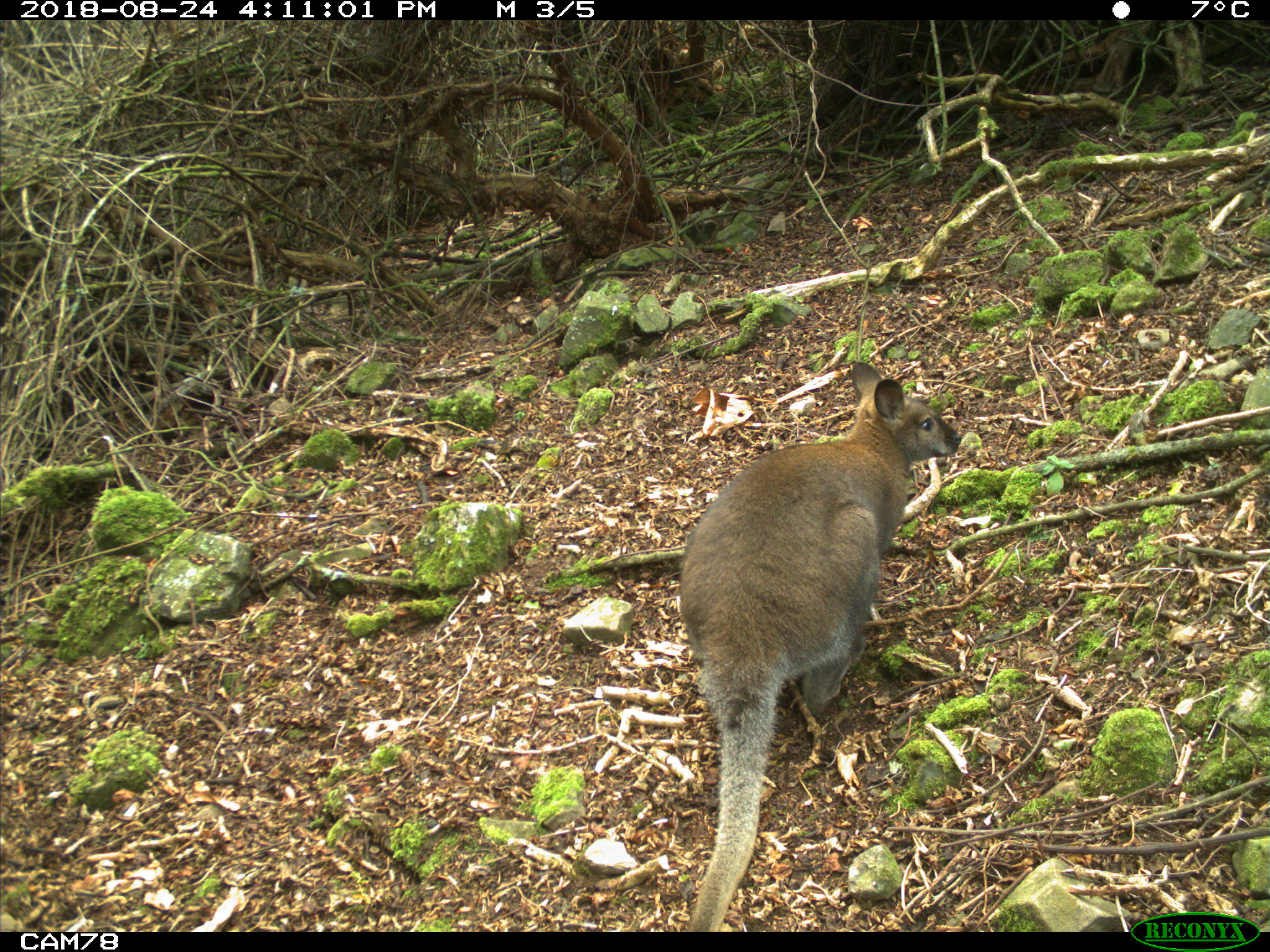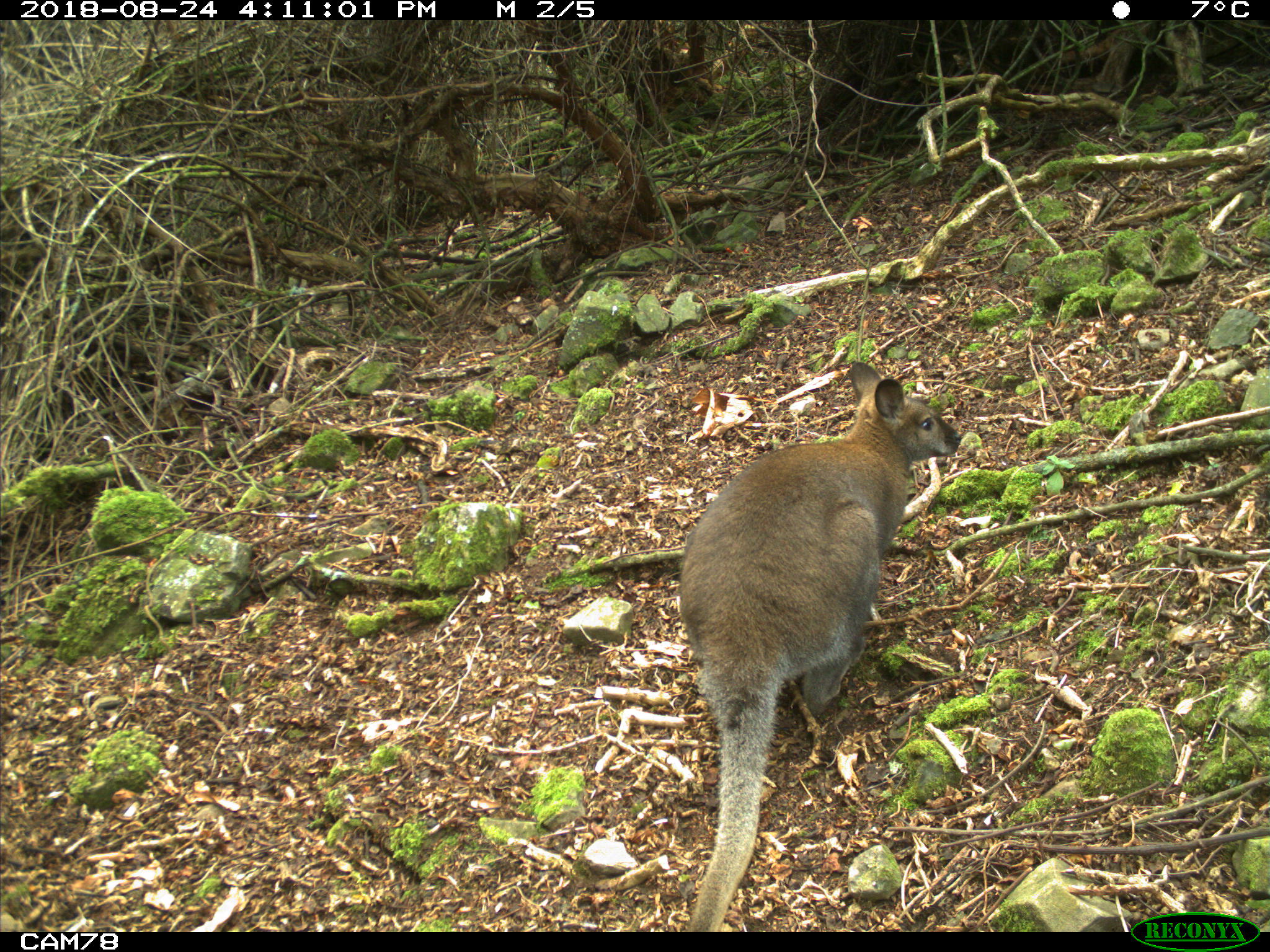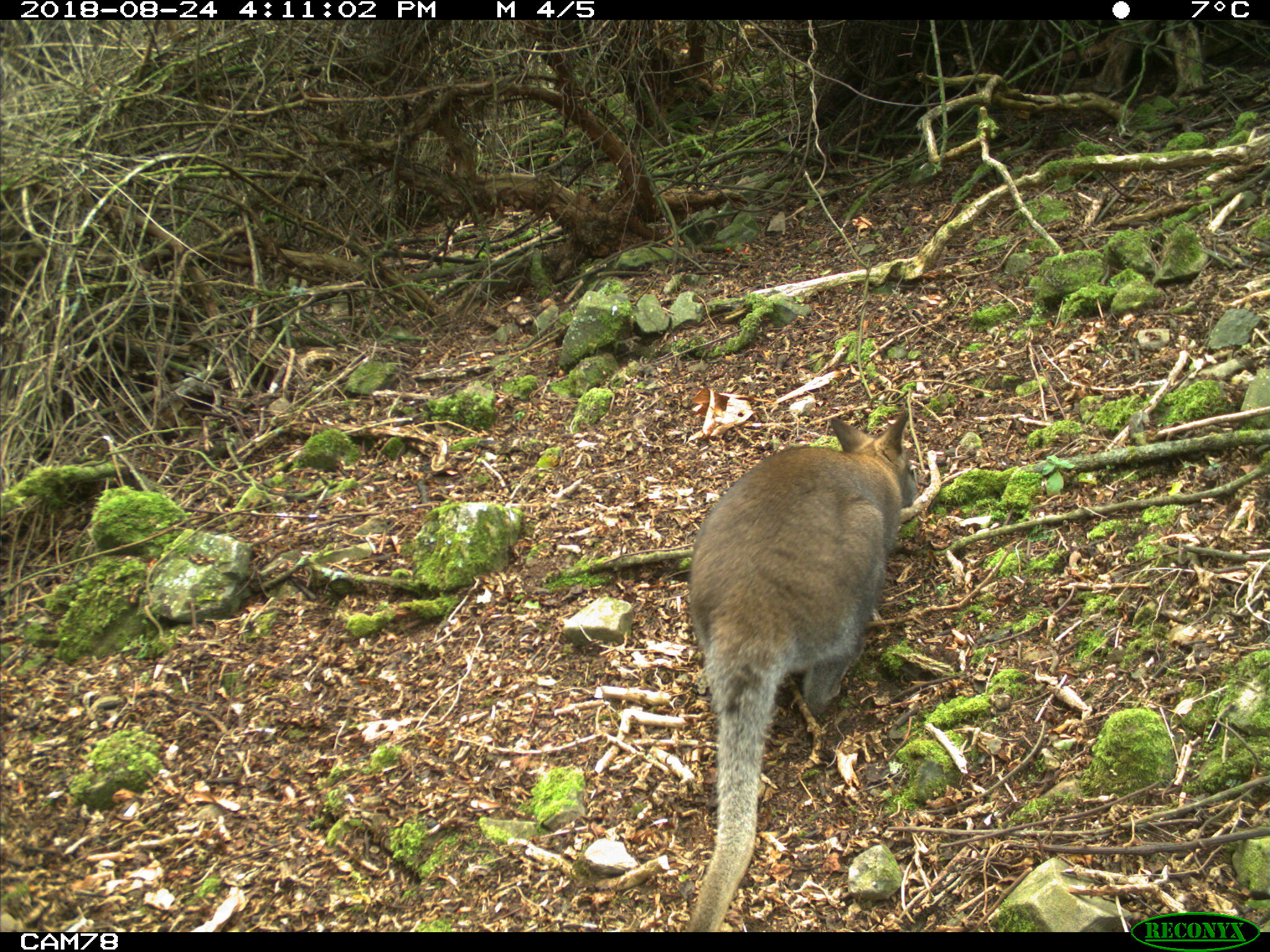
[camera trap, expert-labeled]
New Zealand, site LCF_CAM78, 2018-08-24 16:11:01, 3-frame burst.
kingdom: Animalia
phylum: Chordata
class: Mammalia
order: Diprotodontia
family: Macropodidae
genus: Notamacropus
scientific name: Notamacropus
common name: wallaby